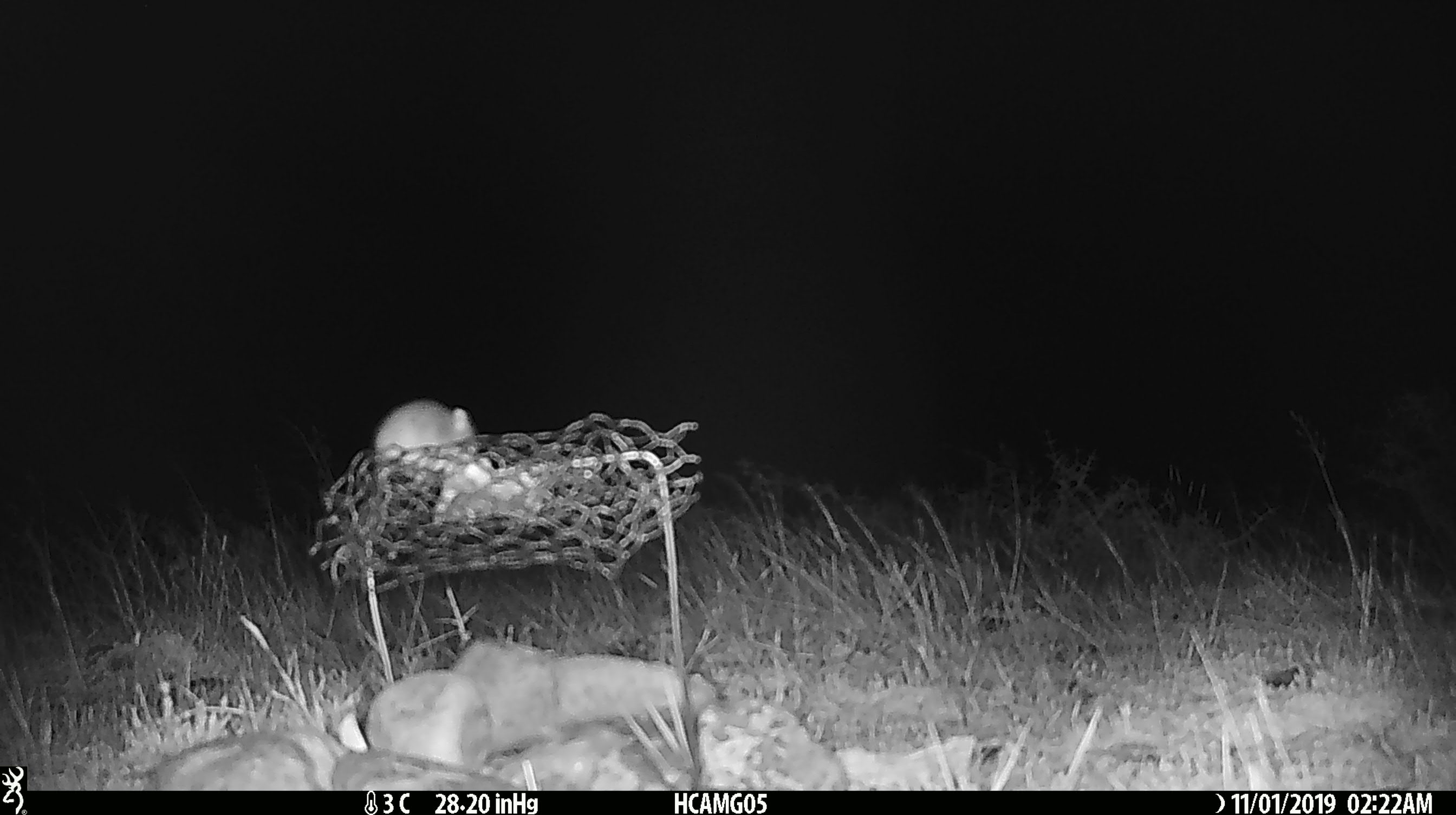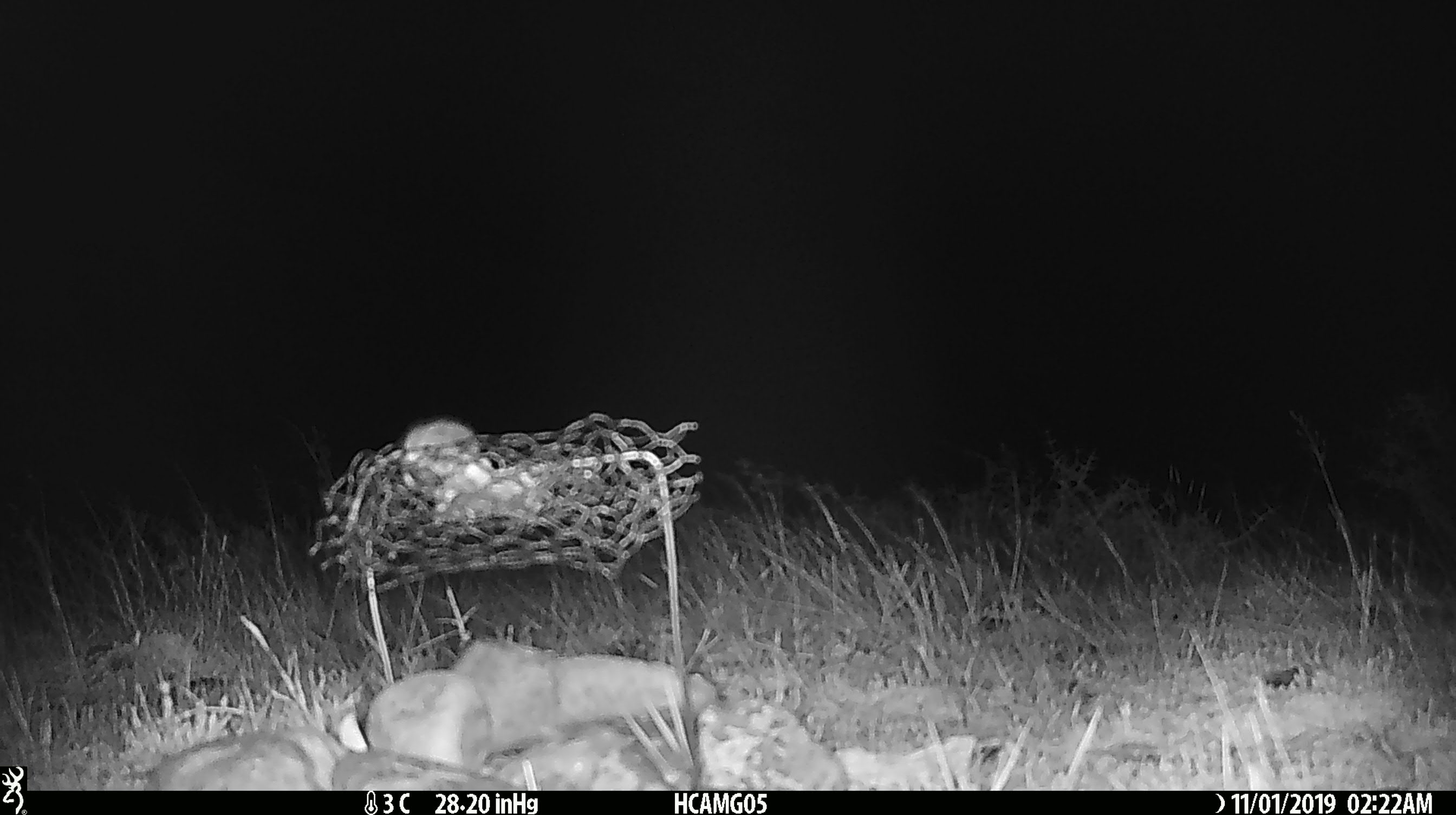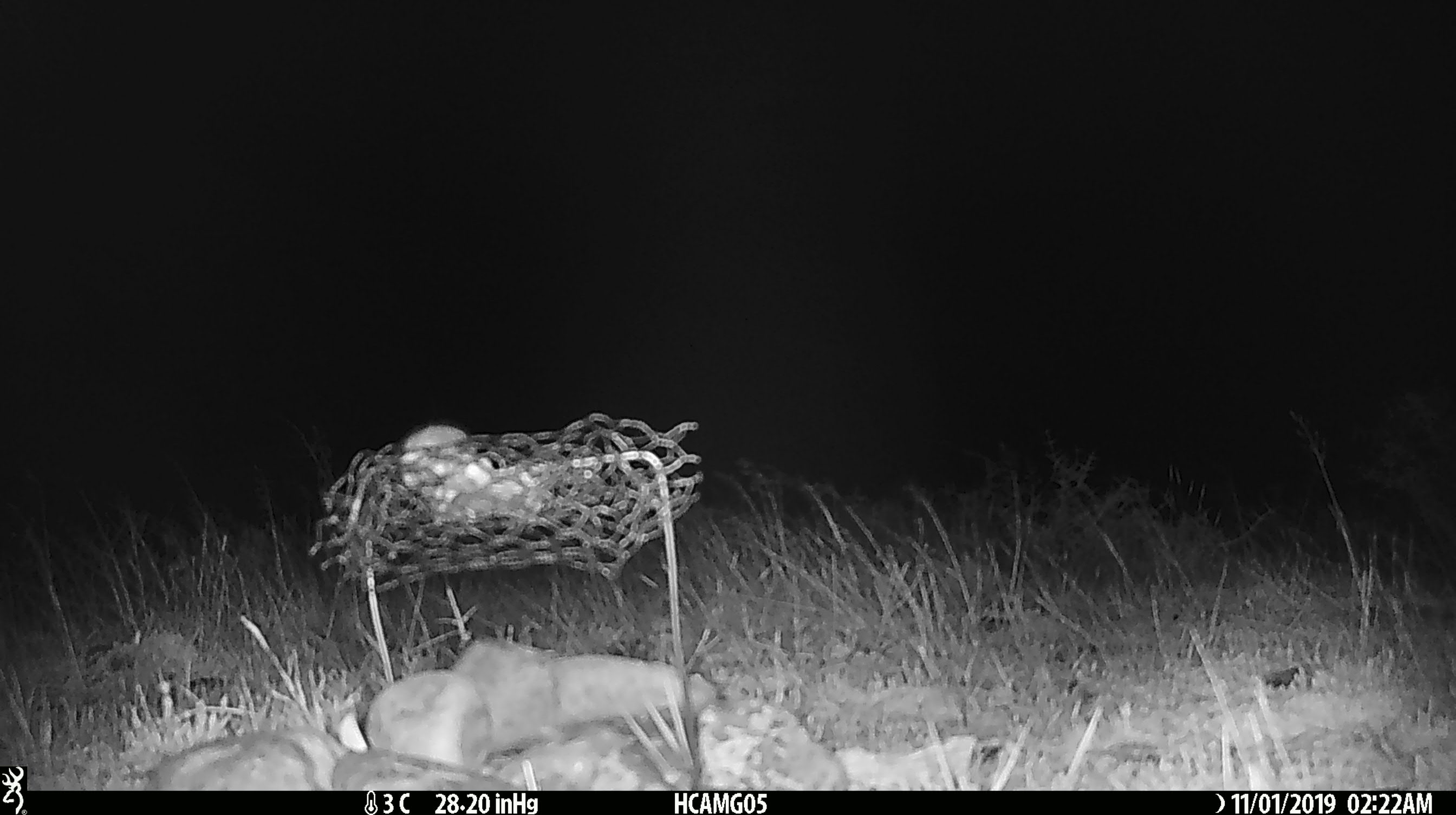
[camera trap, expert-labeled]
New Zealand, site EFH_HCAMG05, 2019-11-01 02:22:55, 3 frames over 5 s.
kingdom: Animalia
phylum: Chordata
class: Mammalia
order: Rodentia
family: Muridae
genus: Mus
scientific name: Mus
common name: mouse